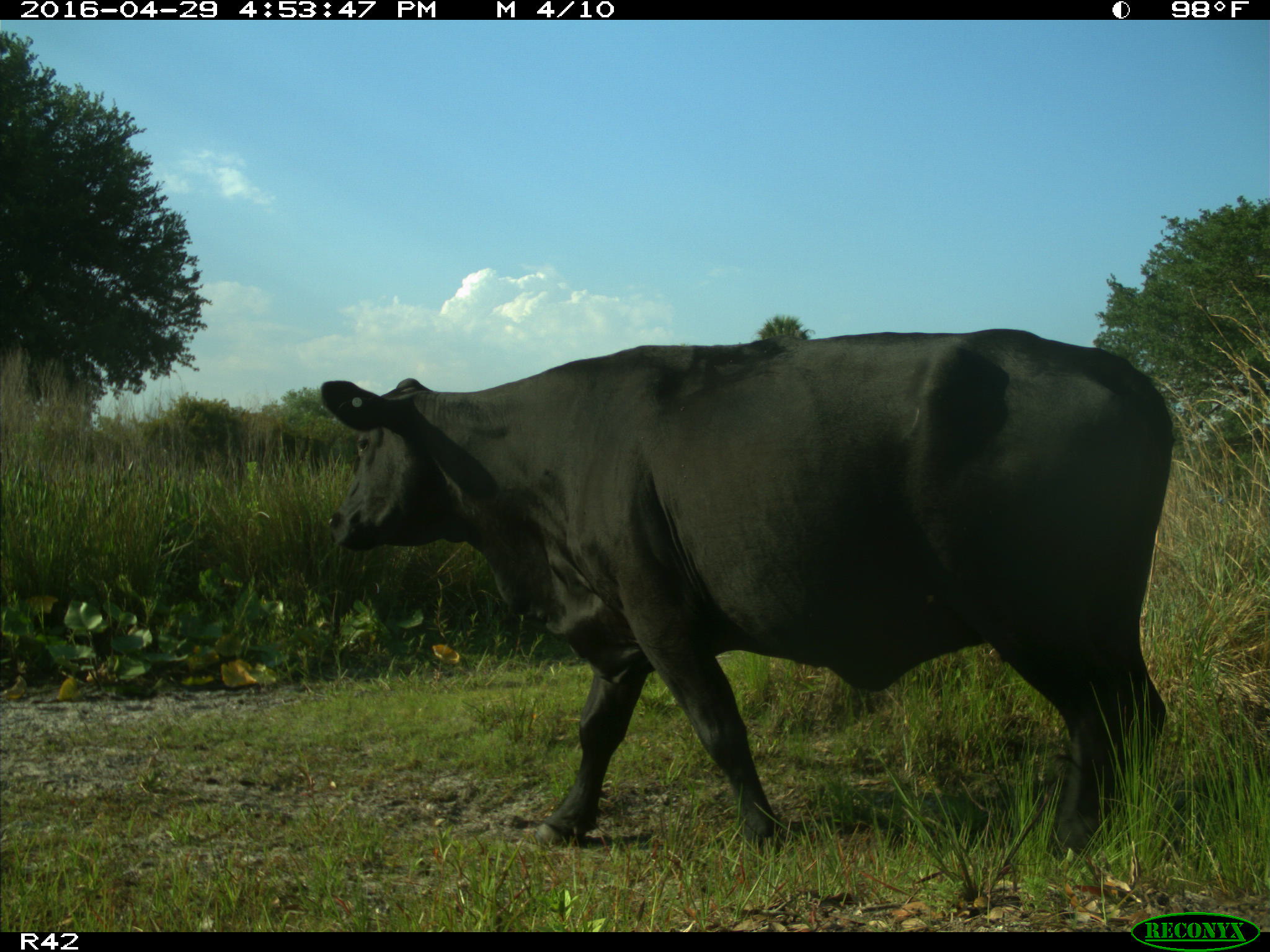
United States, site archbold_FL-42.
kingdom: Animalia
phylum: Chordata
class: Mammalia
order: Artiodactyla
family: Bovidae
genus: Bos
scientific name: Bos taurus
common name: domestic cow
Bos taurus (domestic cow).